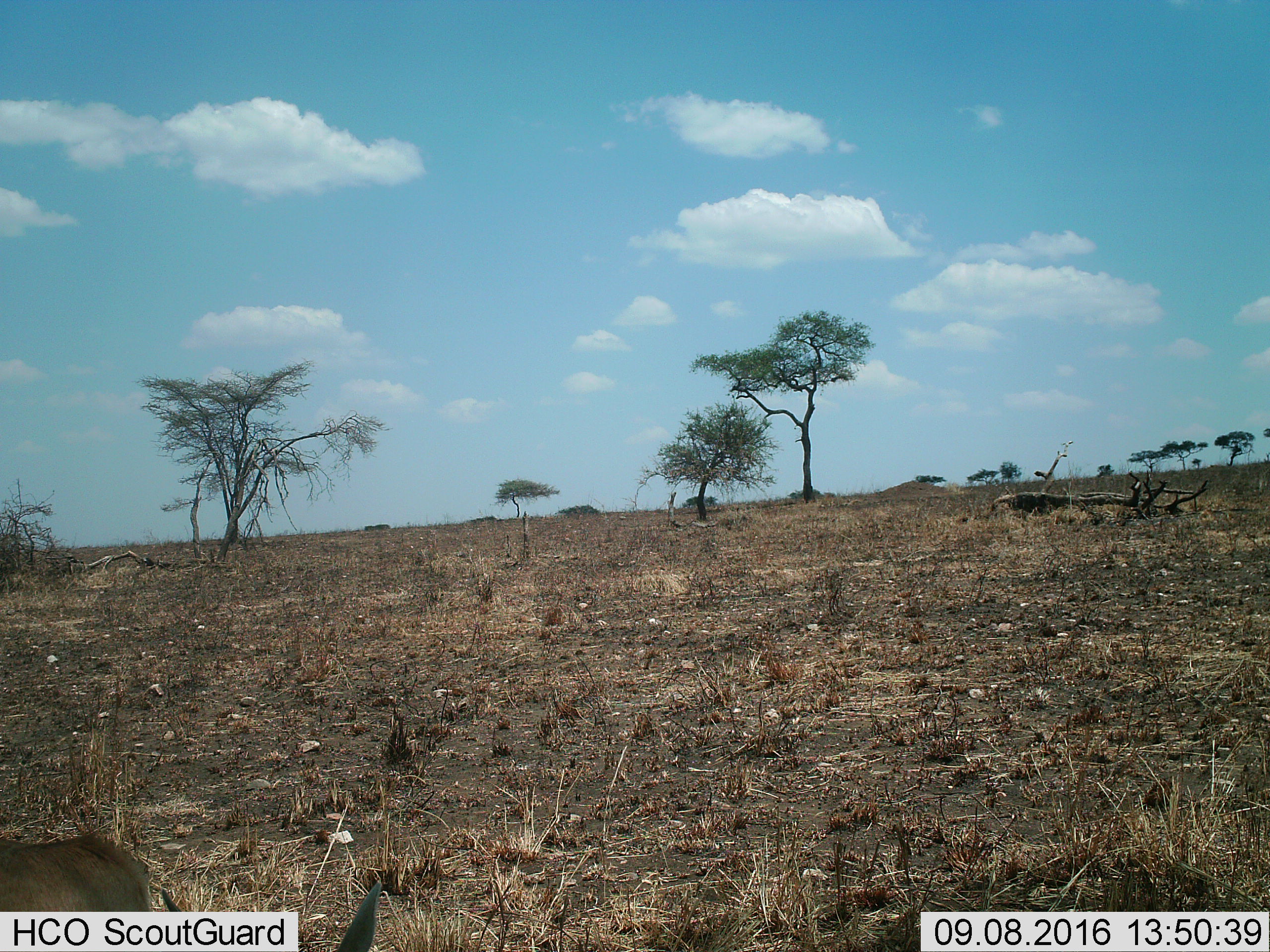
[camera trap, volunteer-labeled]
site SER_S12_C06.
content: unidentified animal